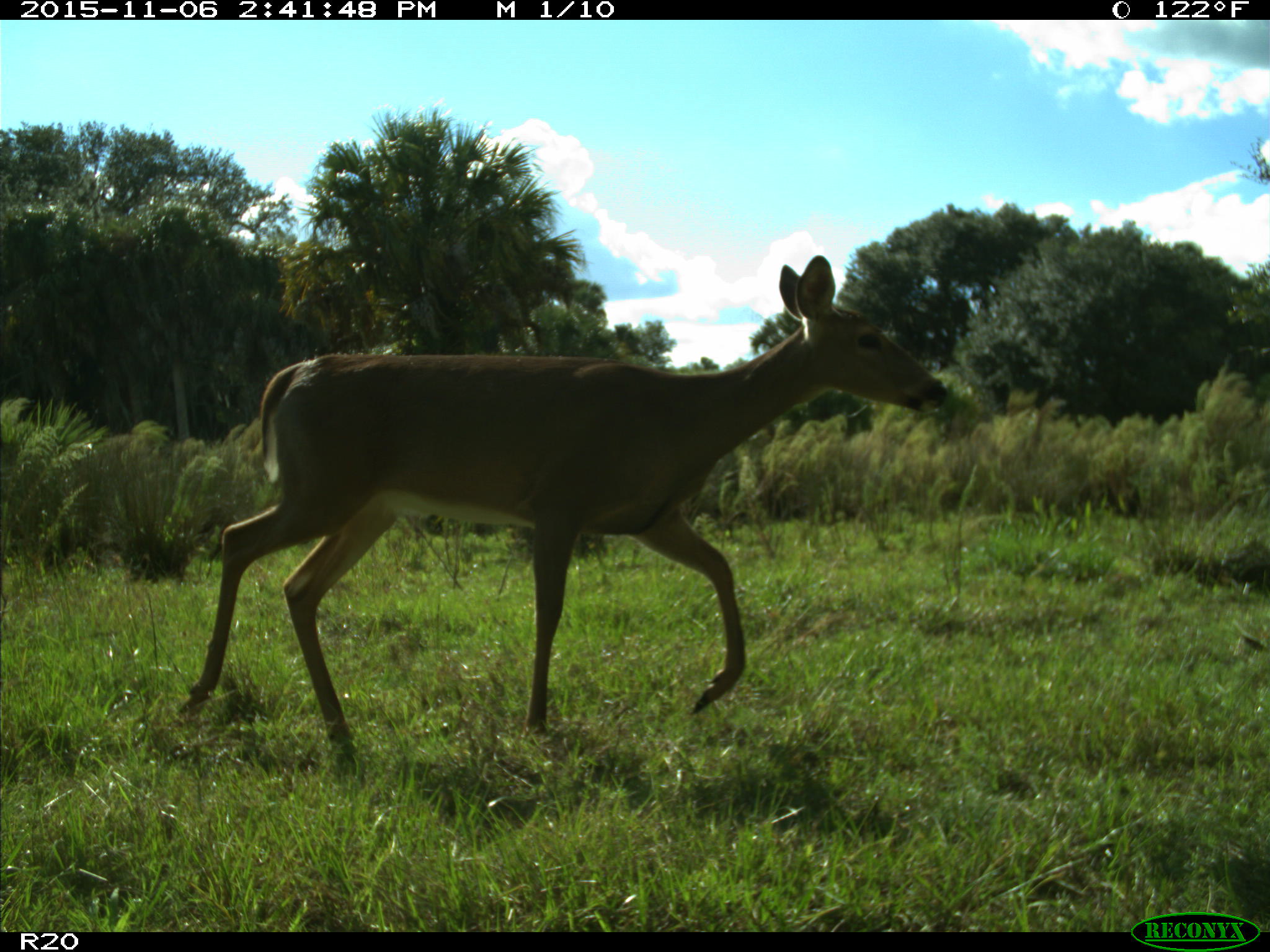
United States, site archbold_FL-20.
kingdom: Animalia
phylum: Chordata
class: Mammalia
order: Artiodactyla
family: Cervidae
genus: Odocoileus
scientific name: Odocoileus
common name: deer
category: unidentified deer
Unidentified deer (deer) (Odocoileus).